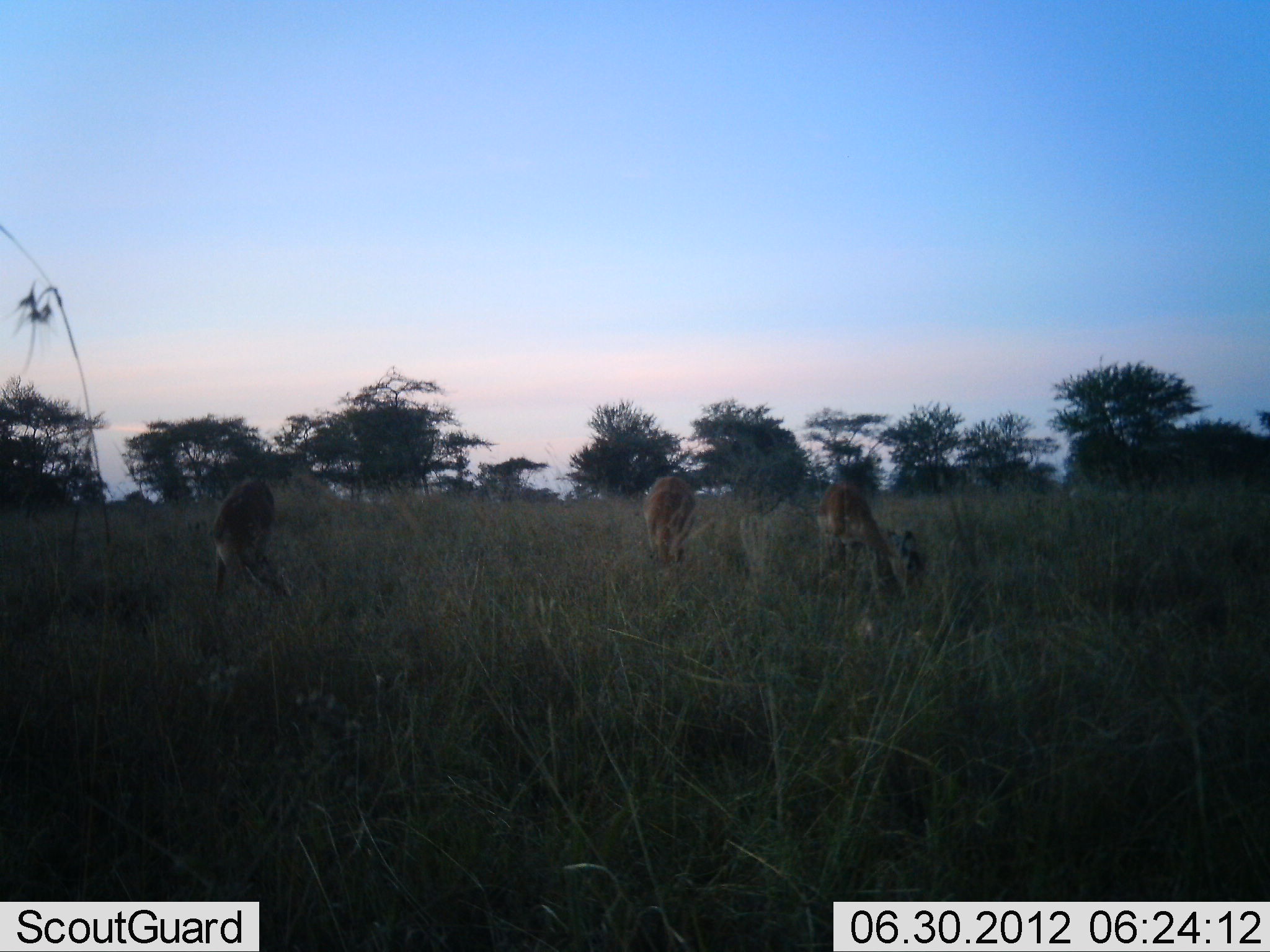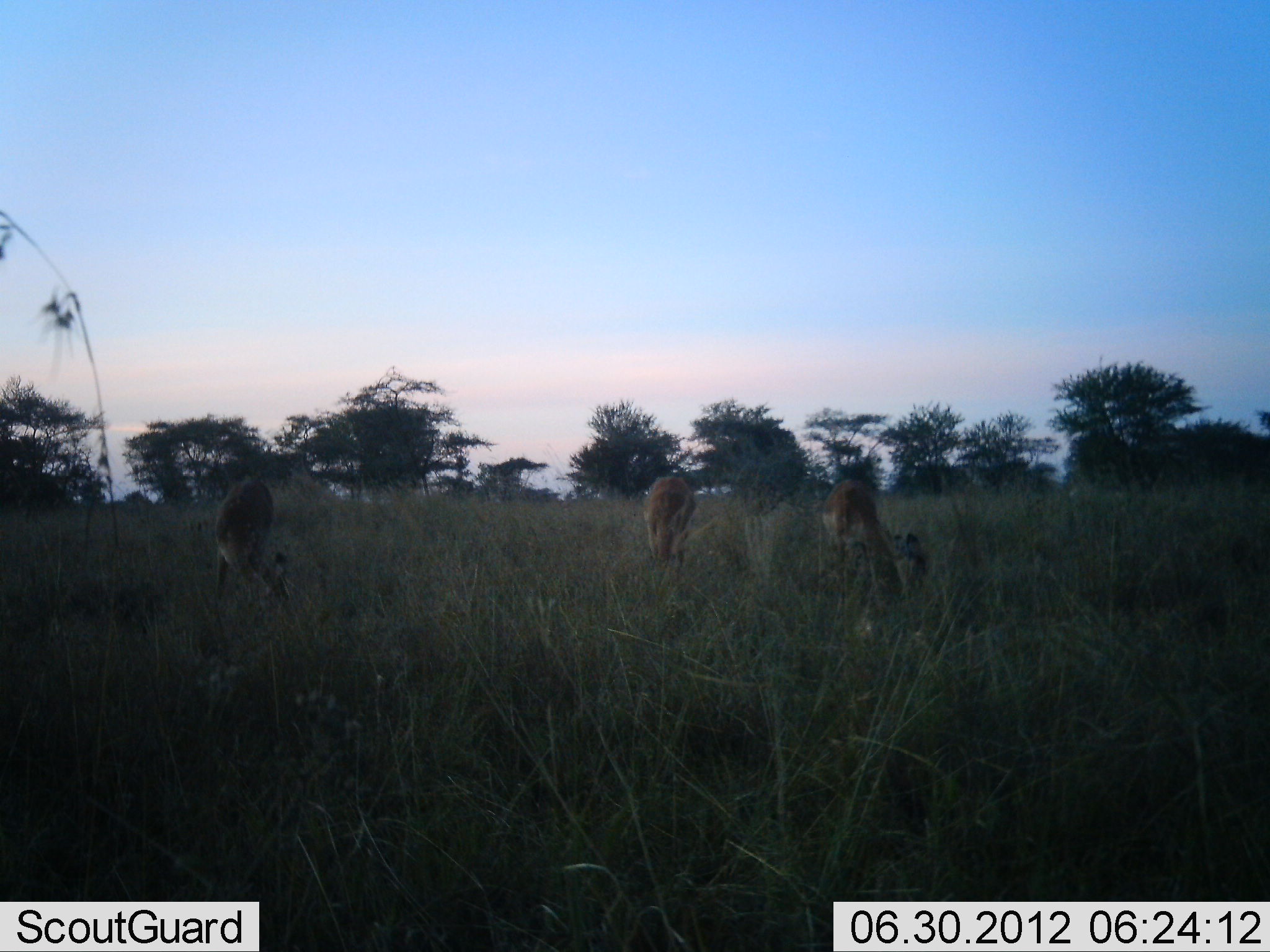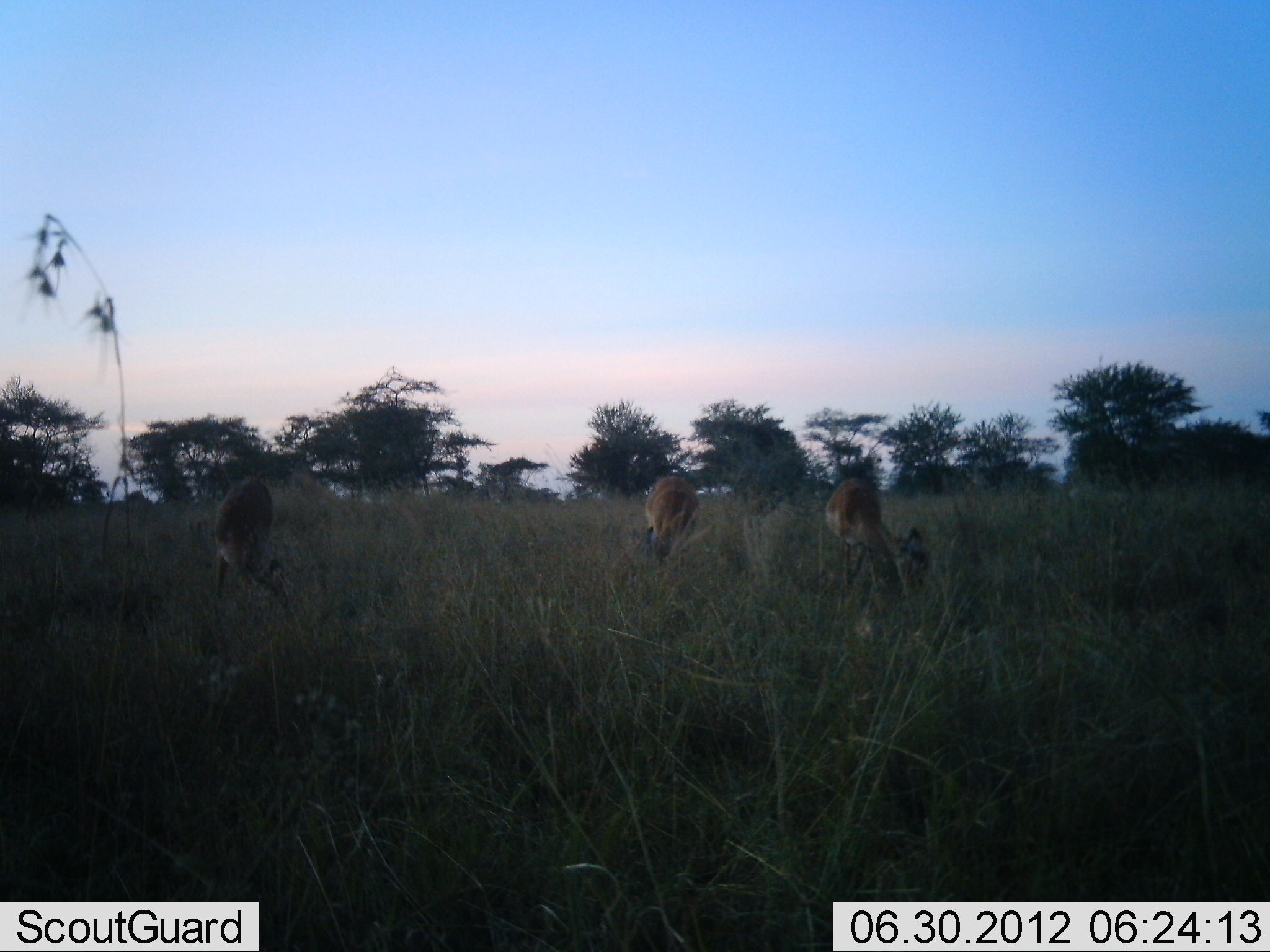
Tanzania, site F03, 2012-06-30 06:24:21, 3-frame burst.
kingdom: Animalia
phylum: Chordata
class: Mammalia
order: Artiodactyla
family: Bovidae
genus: Aepyceros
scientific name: Aepyceros melampus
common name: impala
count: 3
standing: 10%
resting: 0%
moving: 0%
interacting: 0%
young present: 0%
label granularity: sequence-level